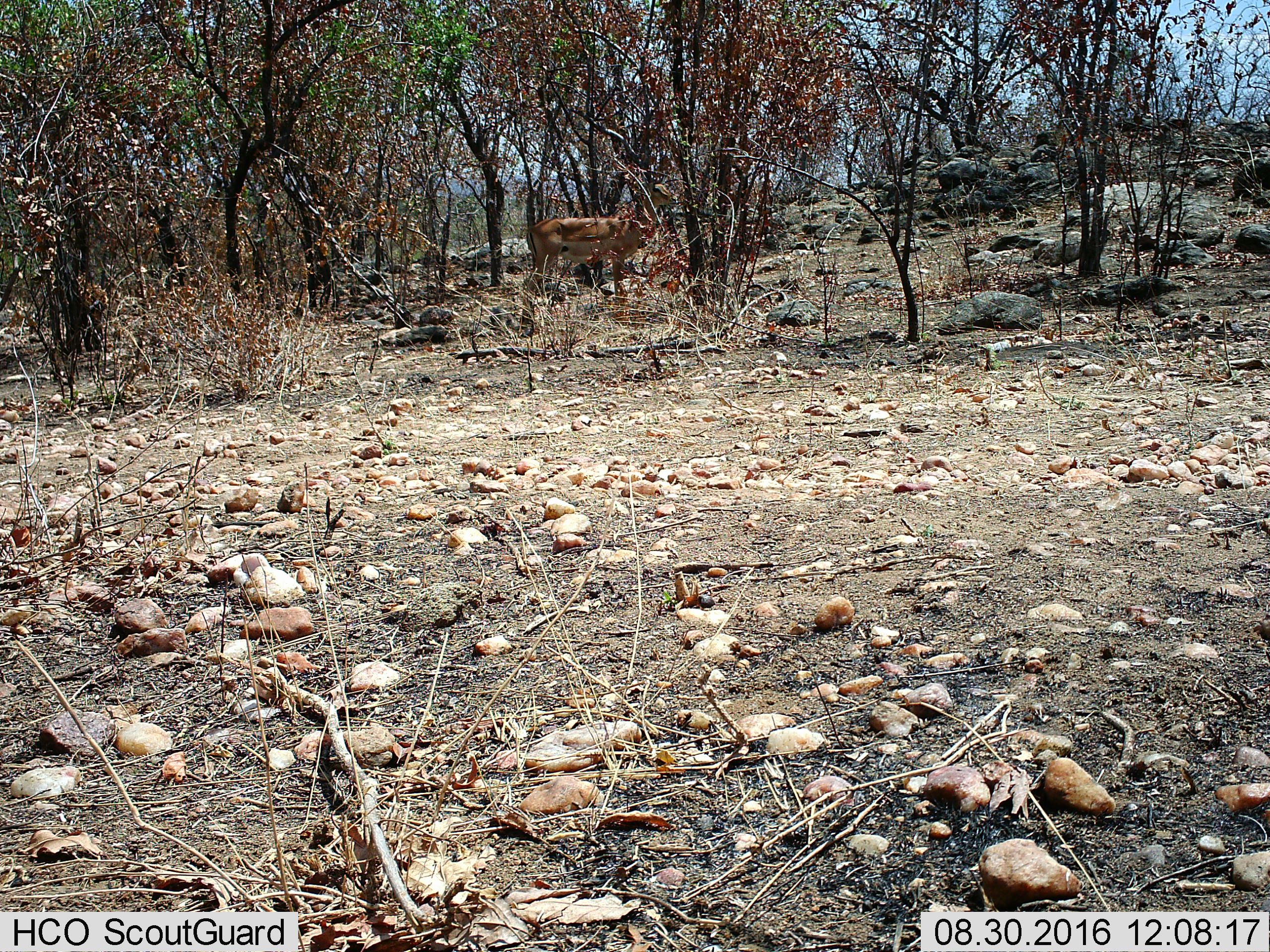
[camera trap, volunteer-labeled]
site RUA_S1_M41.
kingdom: Animalia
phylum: Chordata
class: Mammalia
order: Artiodactyla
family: Bovidae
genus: Aepyceros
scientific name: Aepyceros melampus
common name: impala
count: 1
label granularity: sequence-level